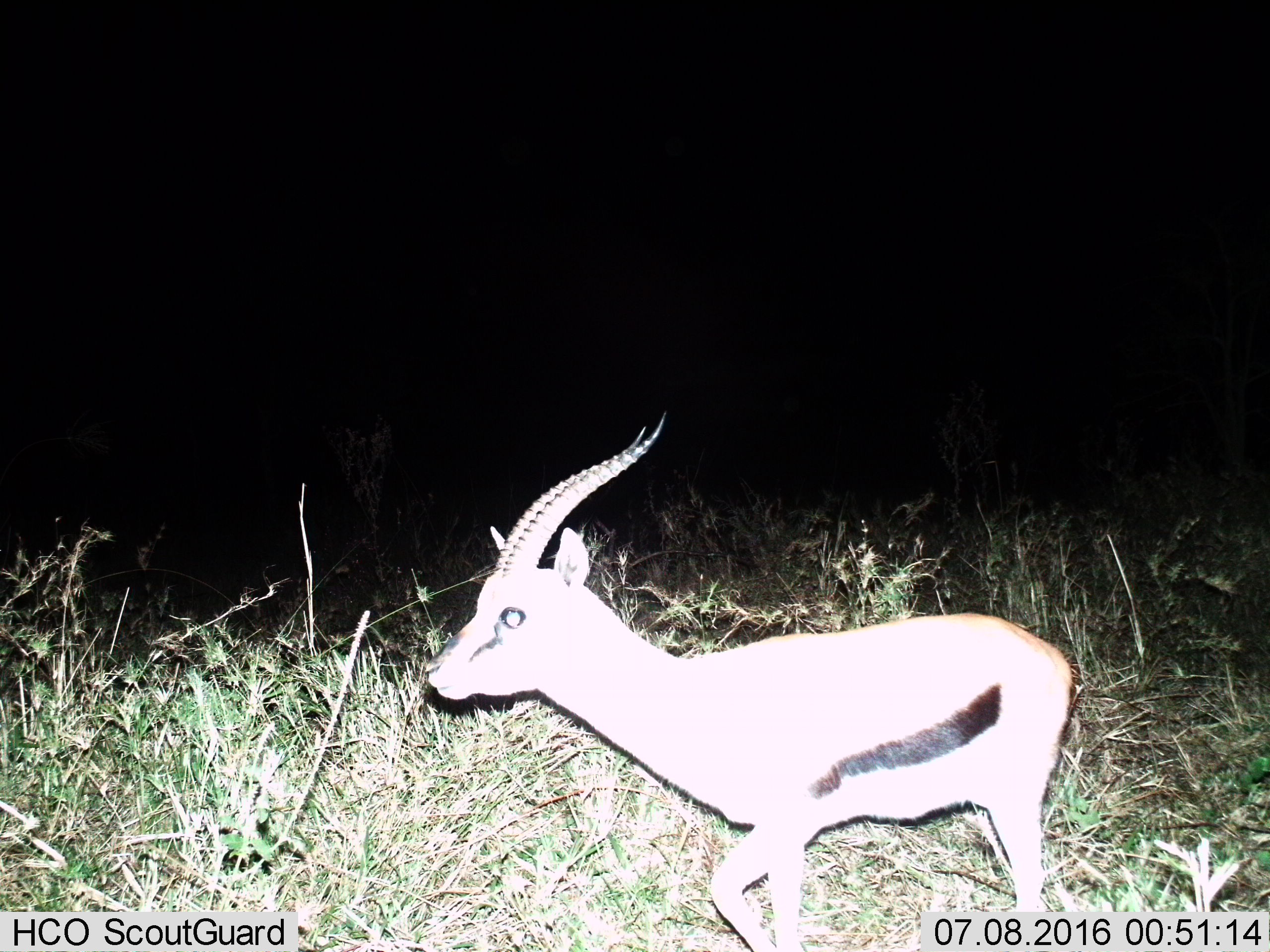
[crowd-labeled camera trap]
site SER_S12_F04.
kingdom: Animalia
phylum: Chordata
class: Mammalia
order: Artiodactyla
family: Bovidae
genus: Eudorcas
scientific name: Eudorcas thomsonii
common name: thomson's gazelle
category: gazellethomsons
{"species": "gazellethomsons (thomson's gazelle) (Eudorcas thomsonii)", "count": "1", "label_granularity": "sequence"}